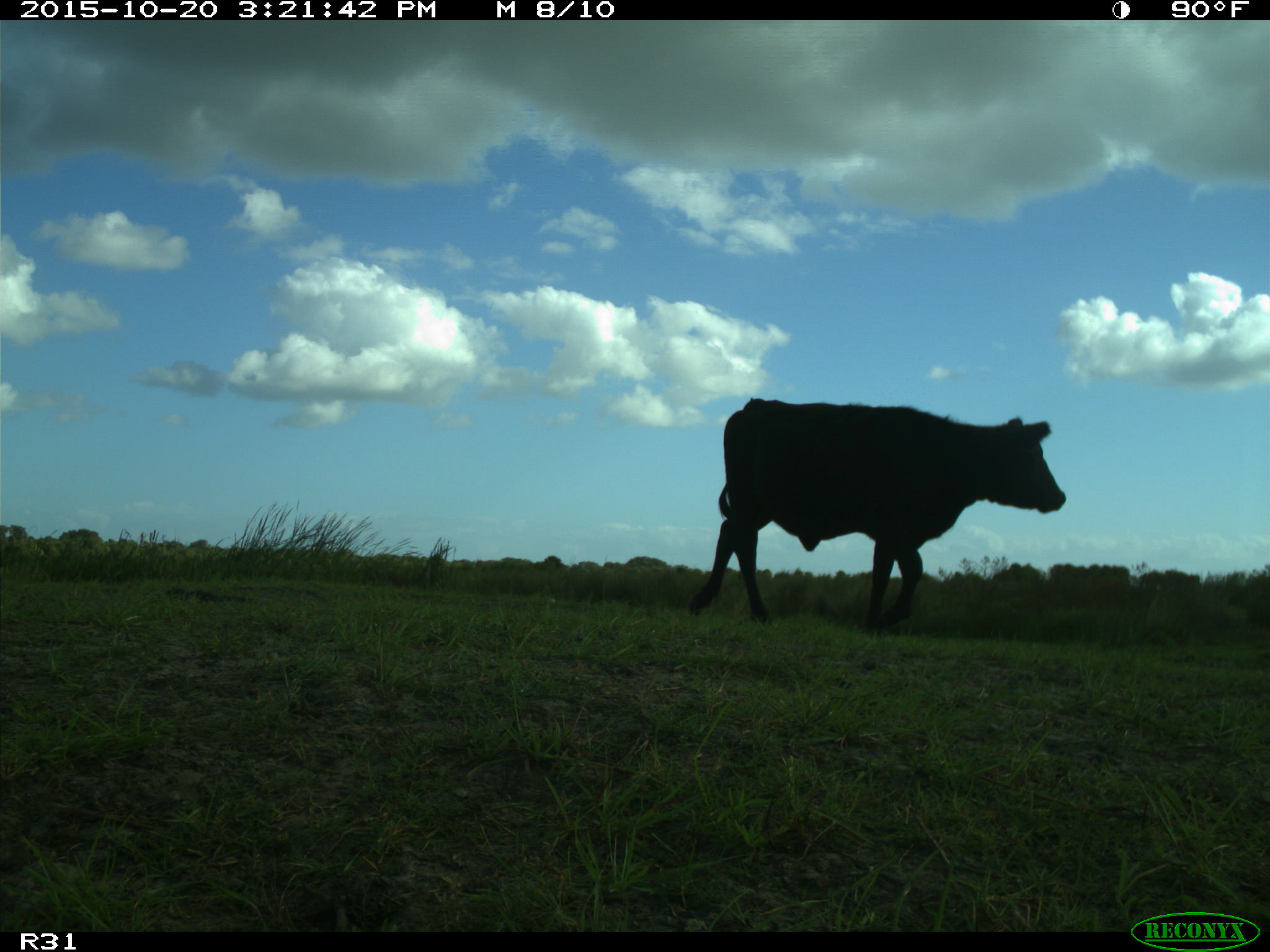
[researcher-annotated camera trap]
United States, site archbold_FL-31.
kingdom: Animalia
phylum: Chordata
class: Mammalia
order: Artiodactyla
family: Bovidae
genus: Bos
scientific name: Bos taurus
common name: domestic cow